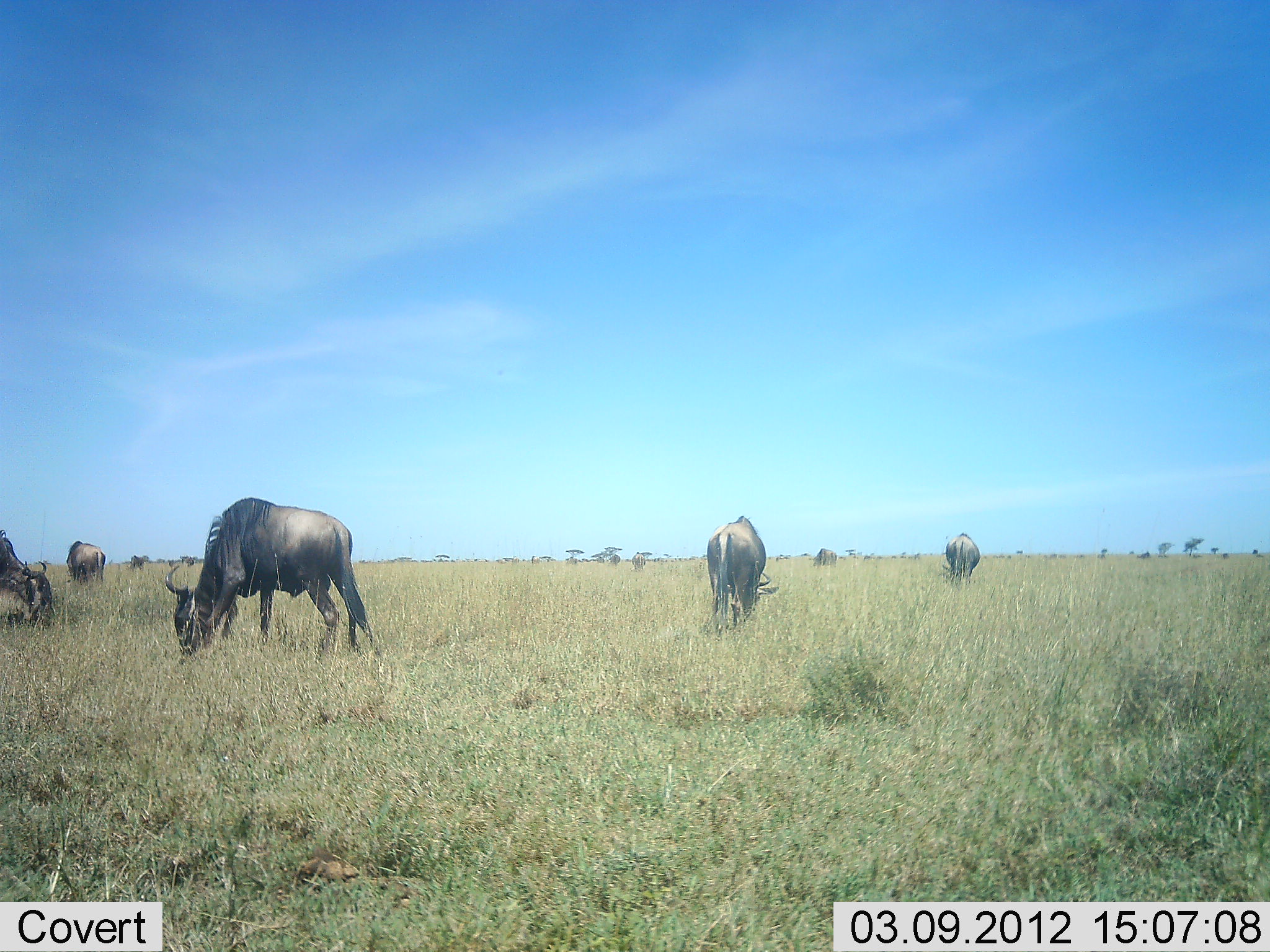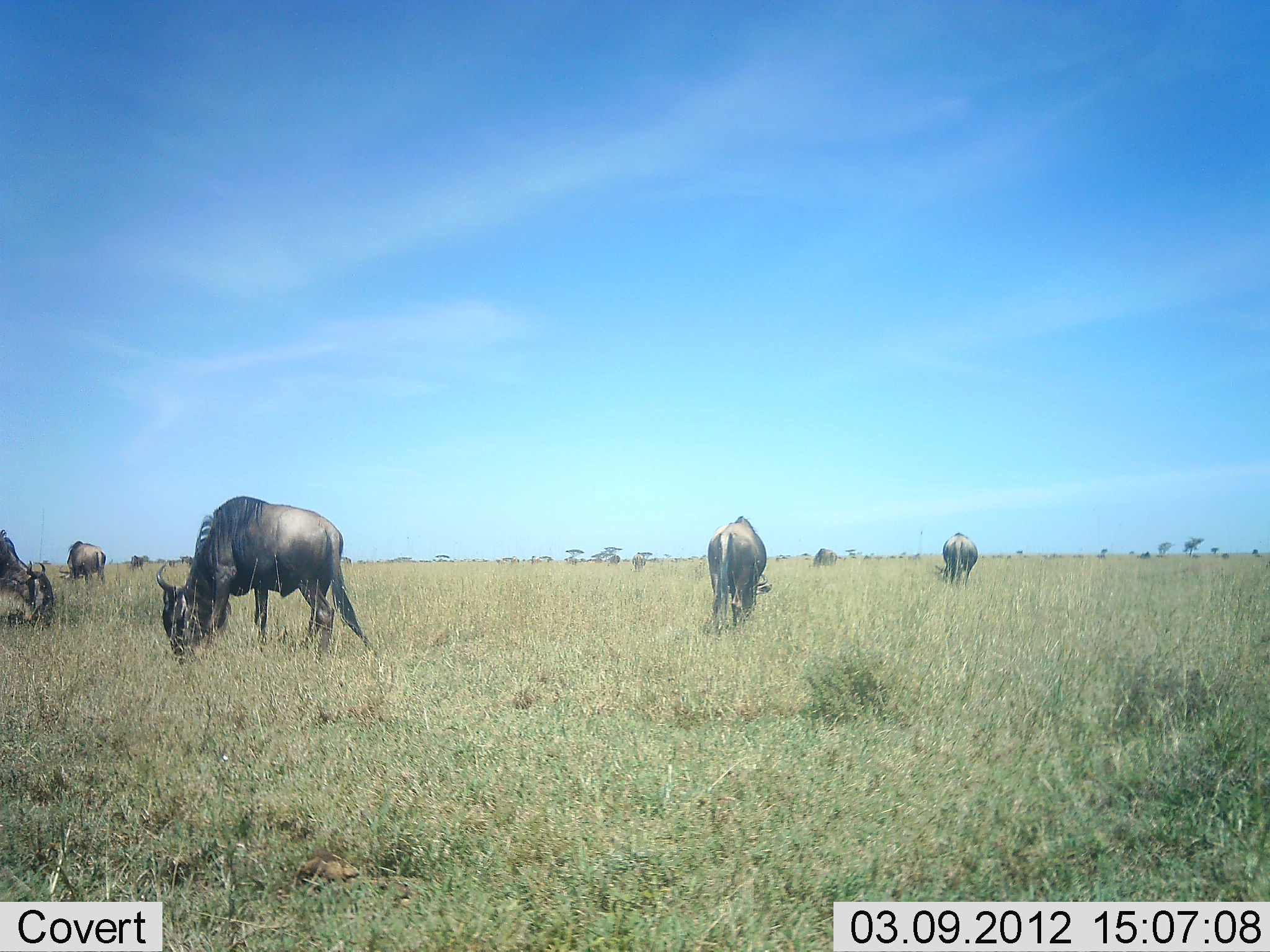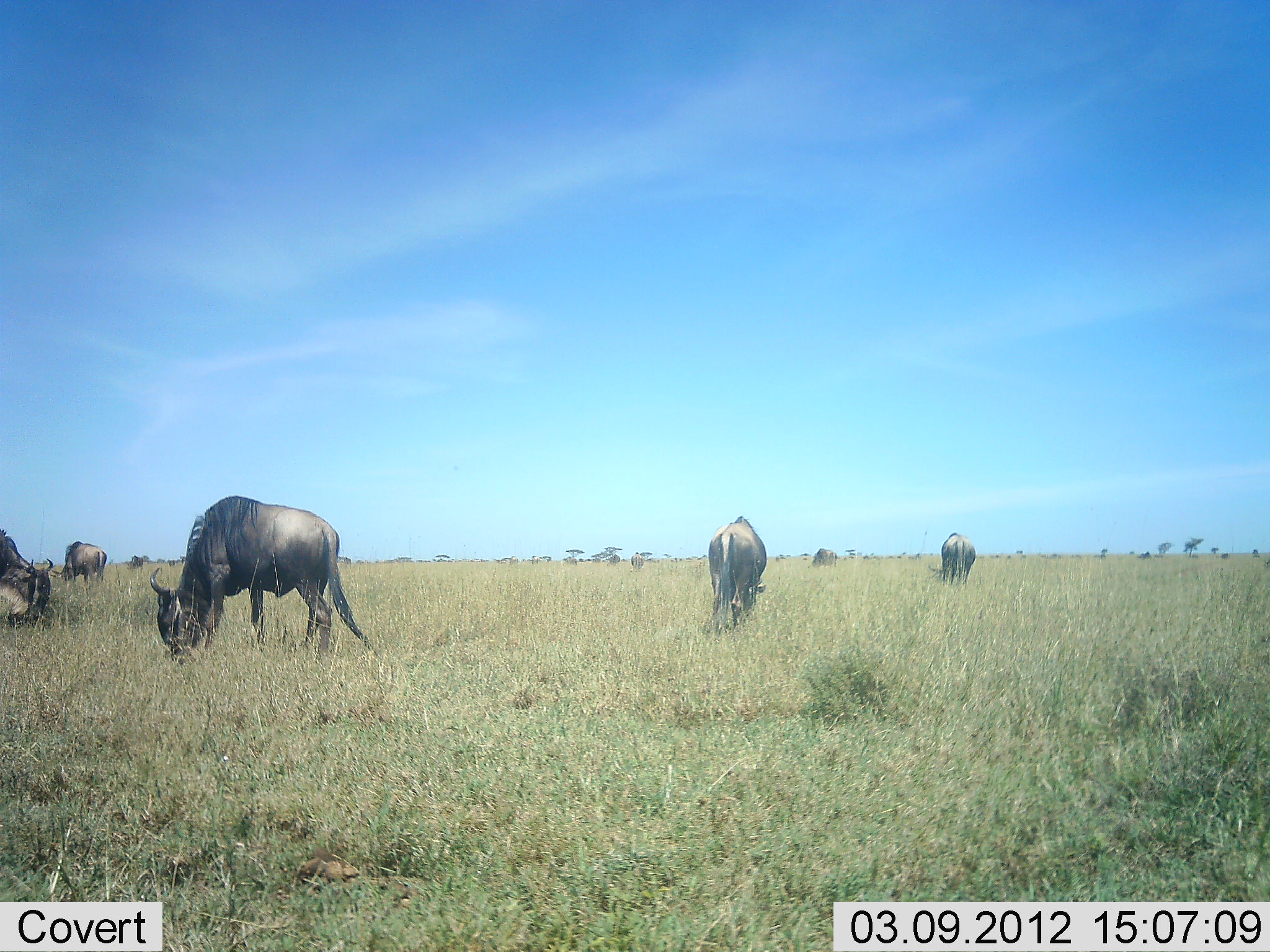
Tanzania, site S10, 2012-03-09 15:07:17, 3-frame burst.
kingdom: Animalia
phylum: Chordata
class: Mammalia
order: Artiodactyla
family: Bovidae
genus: Connochaetes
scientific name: Connochaetes taurinus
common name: blue wildebeest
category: wildebeest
Wildebeest (blue wildebeest) (Connochaetes taurinus), count 7. Behavior (volunteer vote fractions): standing 18%, resting 0%, moving 18%, interacting 0%. Young present (vote fraction): 0%. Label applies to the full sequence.